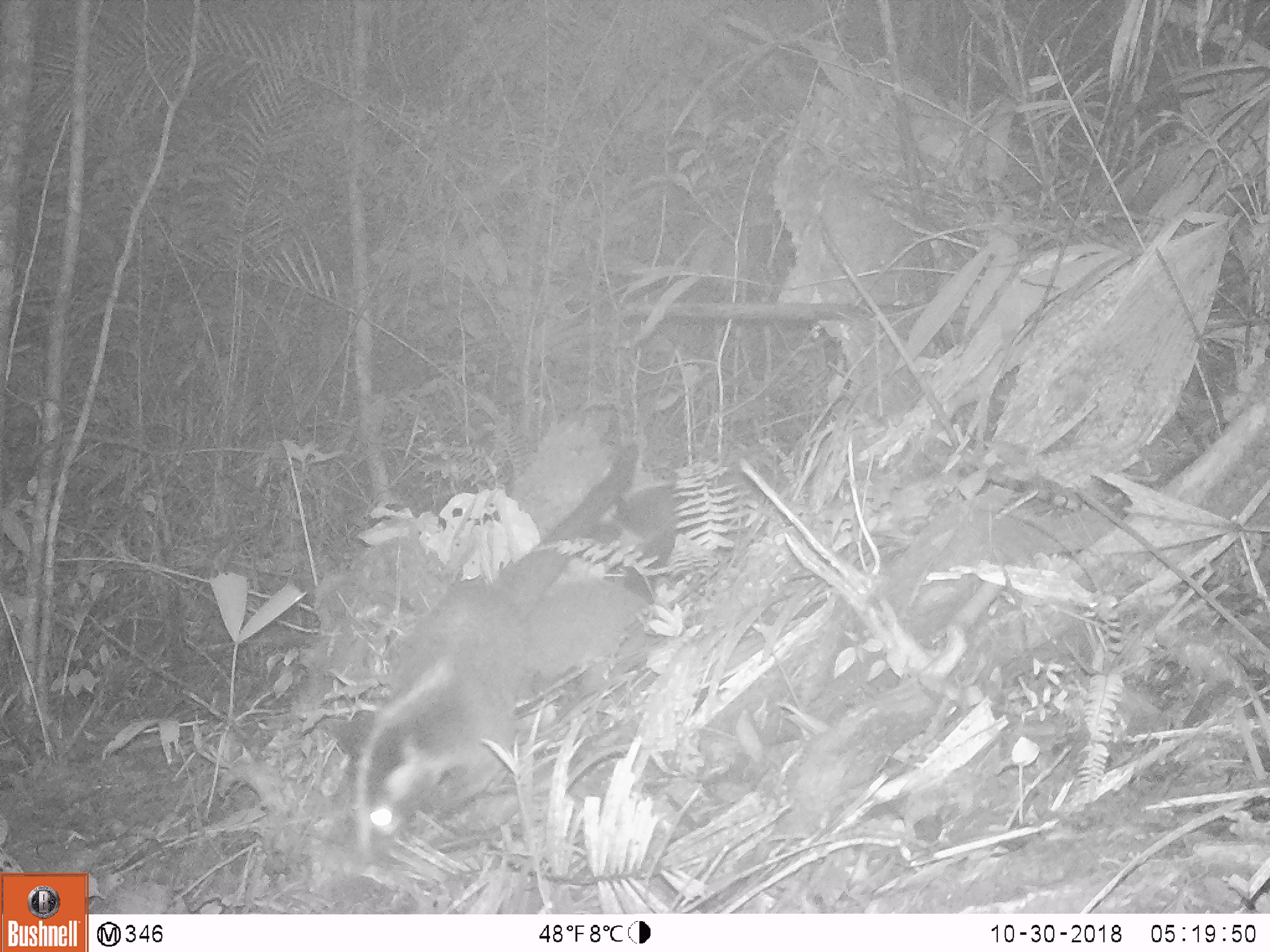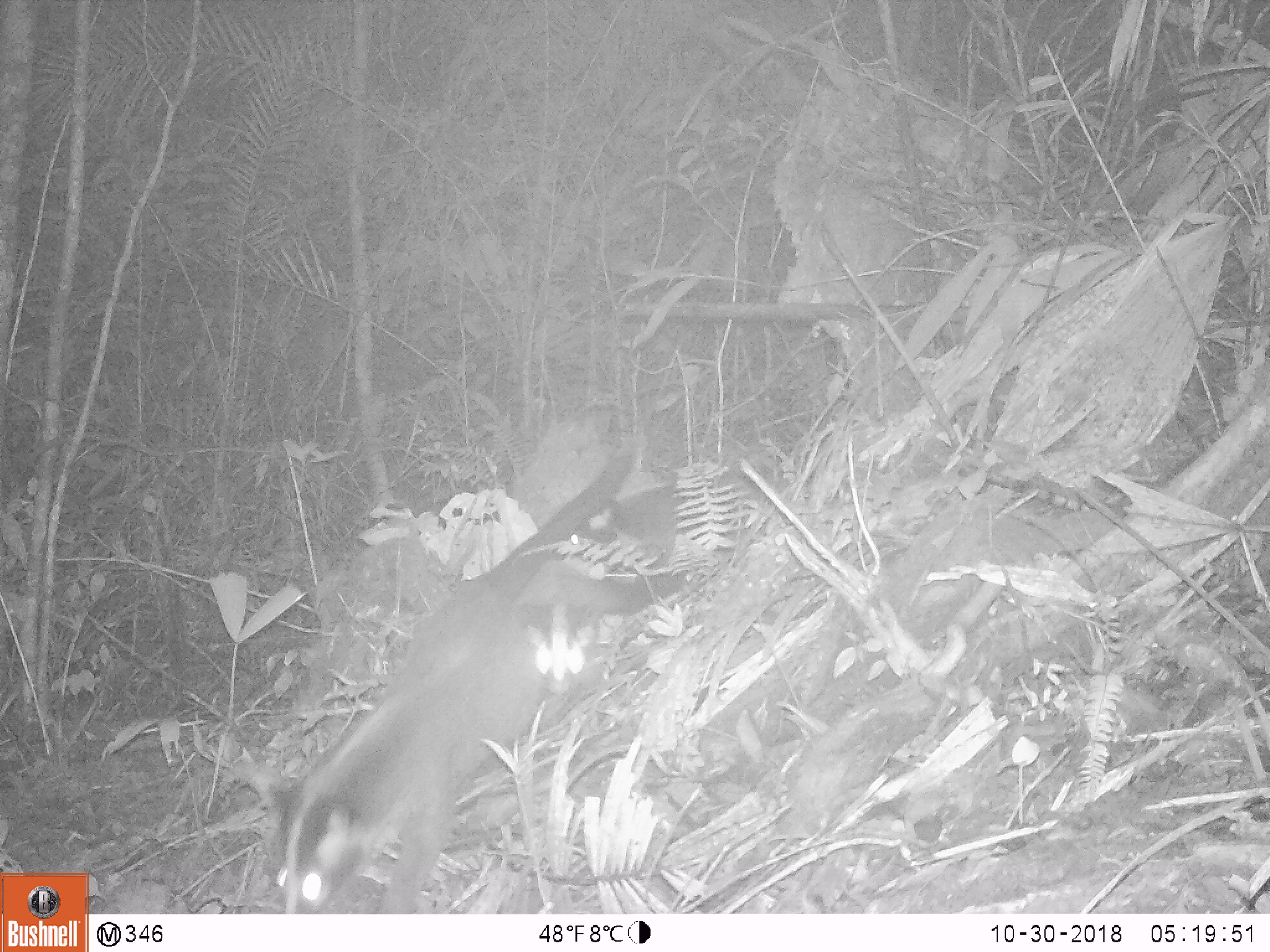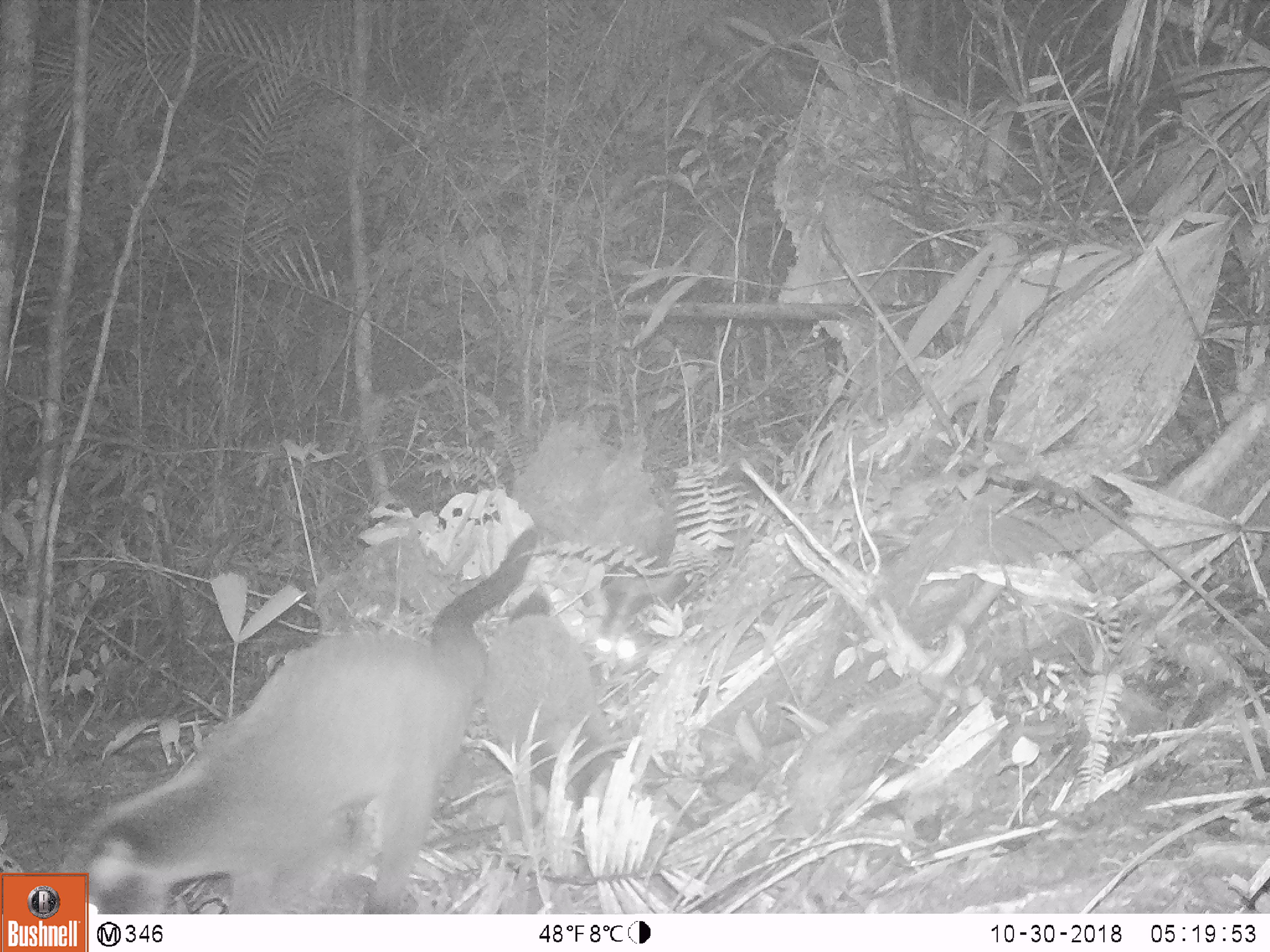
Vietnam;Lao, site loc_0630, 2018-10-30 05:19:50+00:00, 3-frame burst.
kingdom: Animalia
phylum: Chordata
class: Mammalia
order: Carnivora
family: Viverridae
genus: Paguma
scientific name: Paguma larvata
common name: masked palm civet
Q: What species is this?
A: Masked palm civet (Paguma larvata).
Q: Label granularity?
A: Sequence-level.